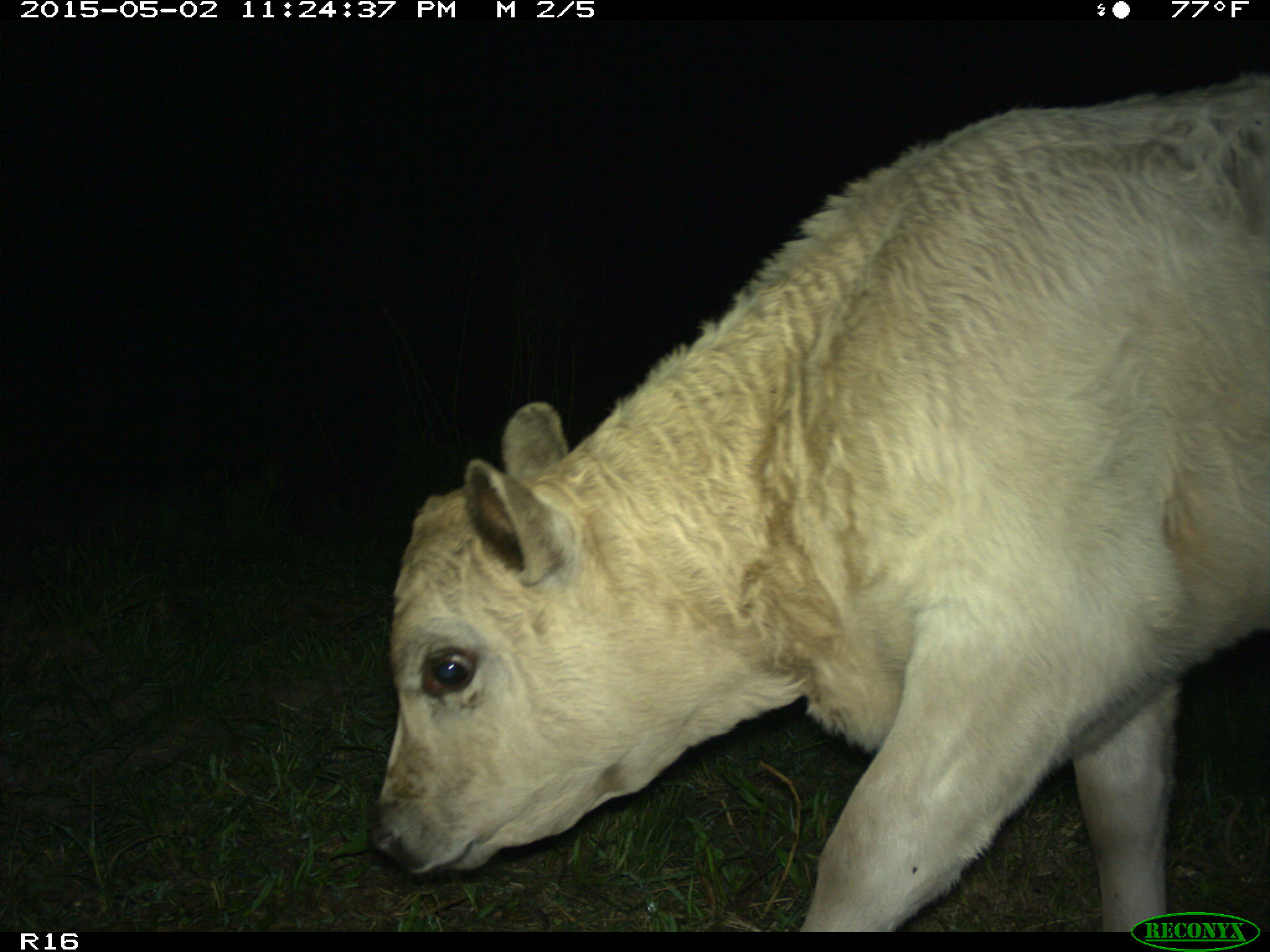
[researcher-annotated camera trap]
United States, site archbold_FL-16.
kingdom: Animalia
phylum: Chordata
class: Mammalia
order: Artiodactyla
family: Bovidae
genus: Bos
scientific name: Bos taurus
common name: domestic cow